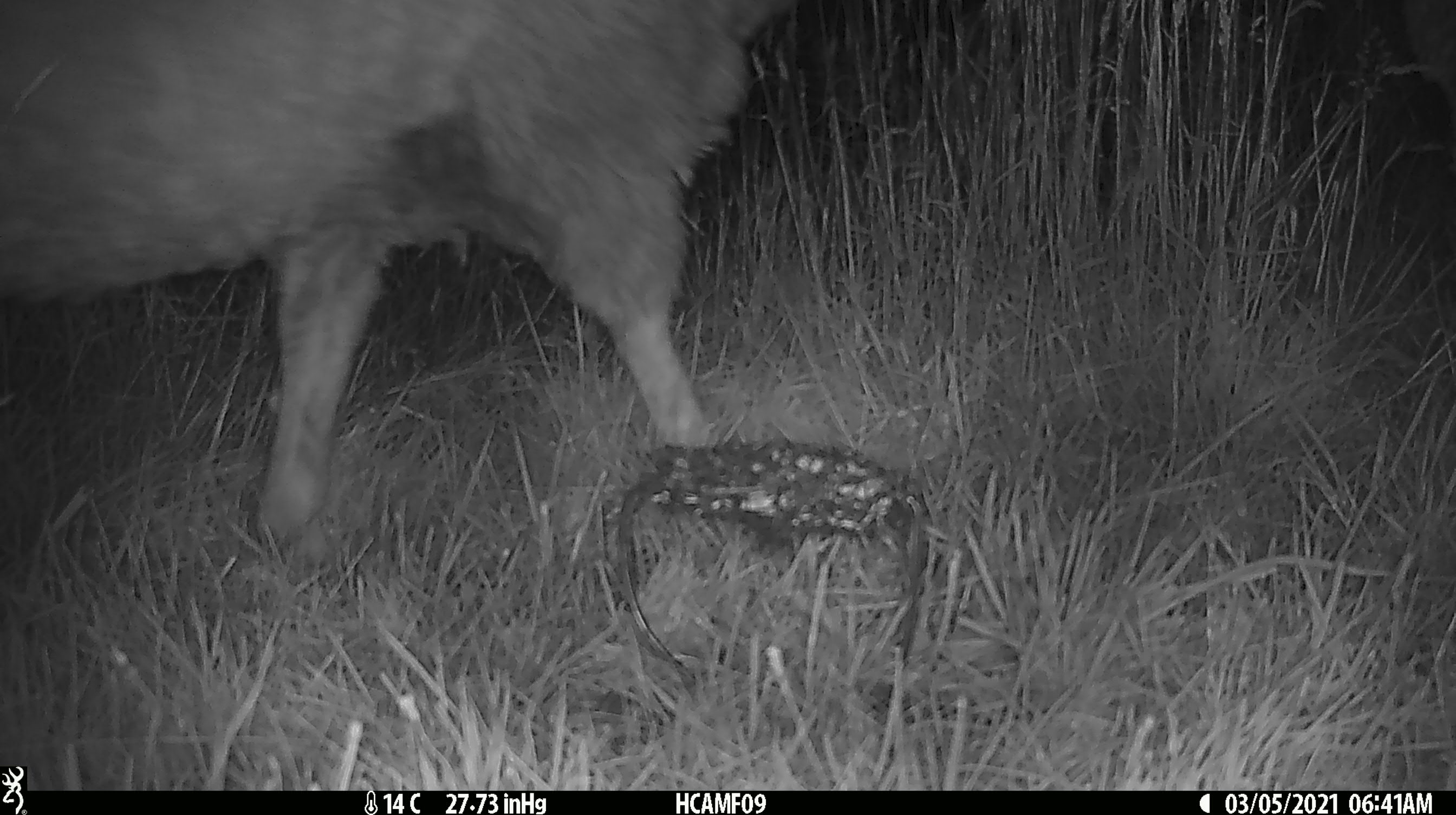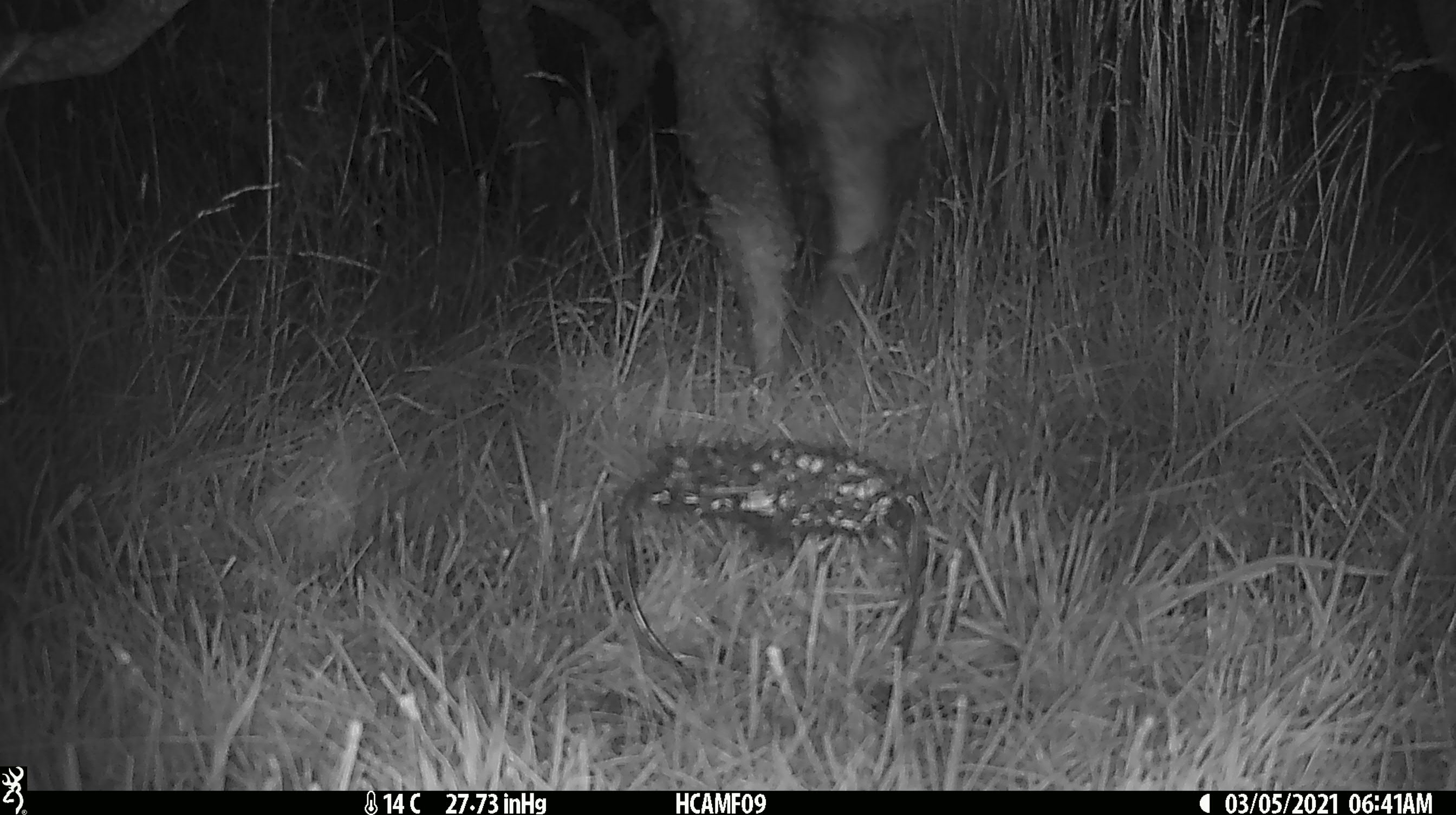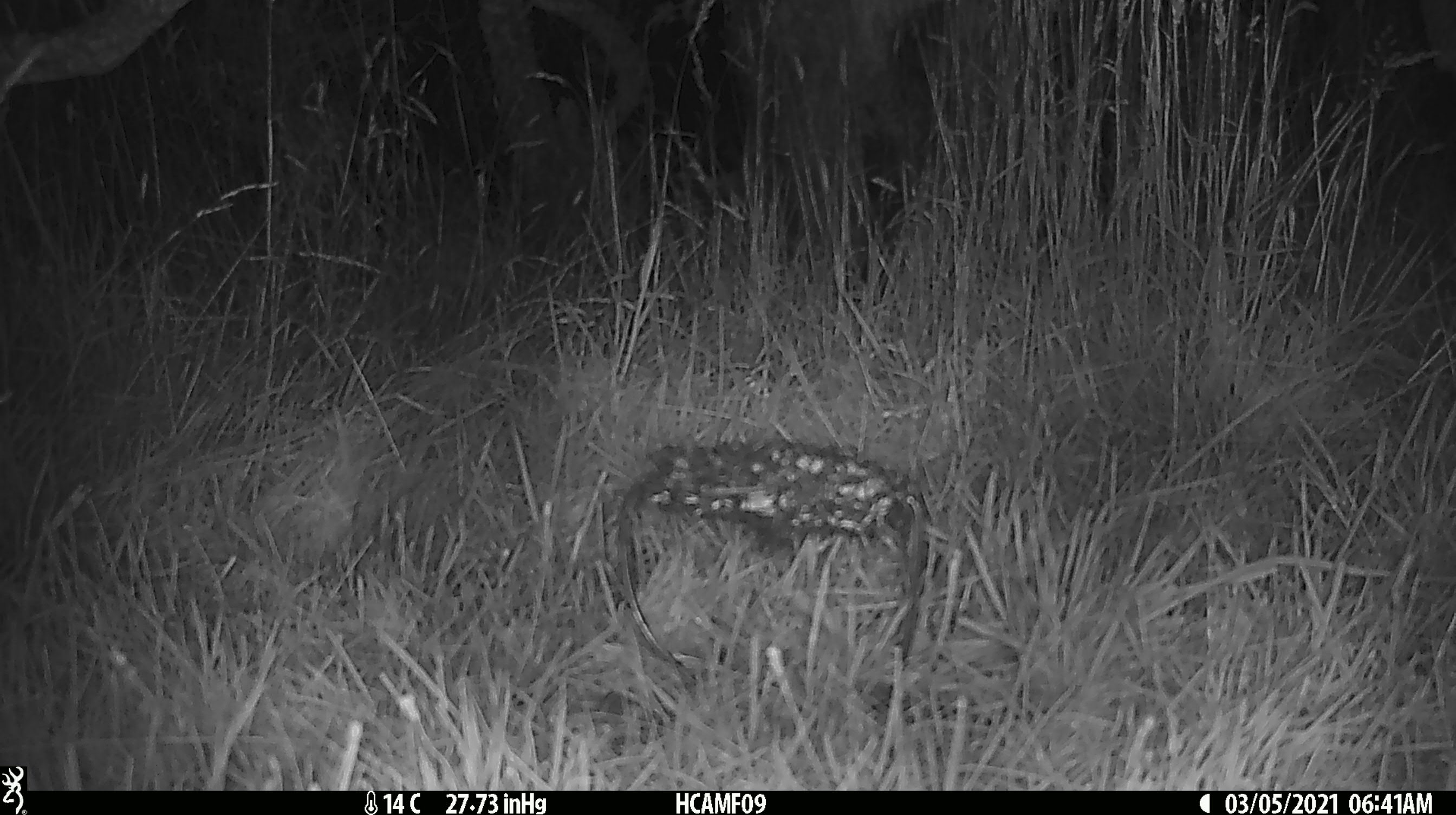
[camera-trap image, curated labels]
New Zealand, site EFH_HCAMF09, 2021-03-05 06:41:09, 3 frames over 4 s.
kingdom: Animalia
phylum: Chordata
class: Mammalia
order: Artiodactyla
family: Bovidae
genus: Ovis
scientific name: Ovis aries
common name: domestic sheep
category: sheep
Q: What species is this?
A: Sheep (domestic sheep) (Ovis aries).